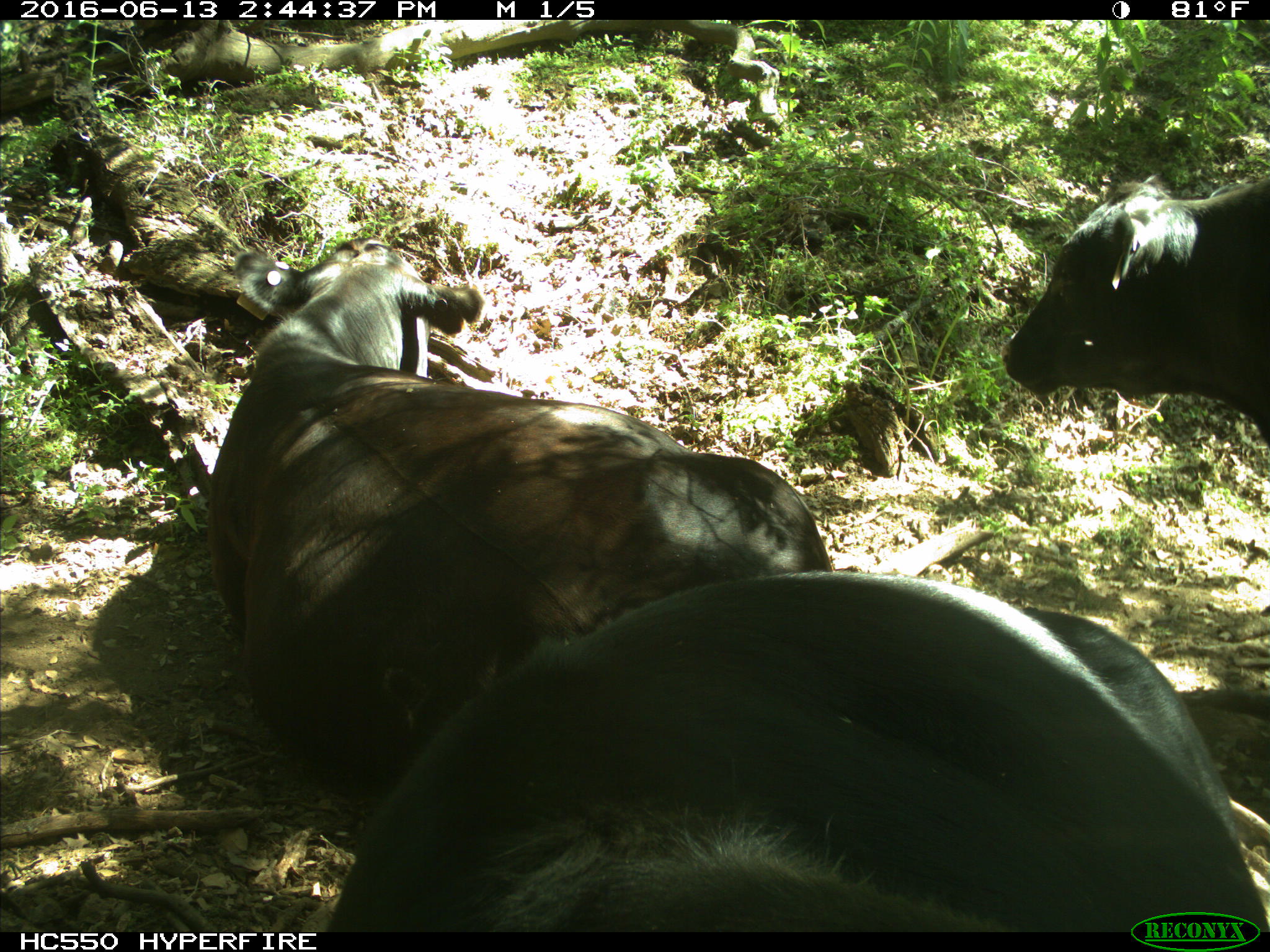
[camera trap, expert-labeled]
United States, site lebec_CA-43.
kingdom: Animalia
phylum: Chordata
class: Mammalia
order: Artiodactyla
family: Bovidae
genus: Bos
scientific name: Bos taurus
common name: domestic cow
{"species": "Bos taurus (domestic cow)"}